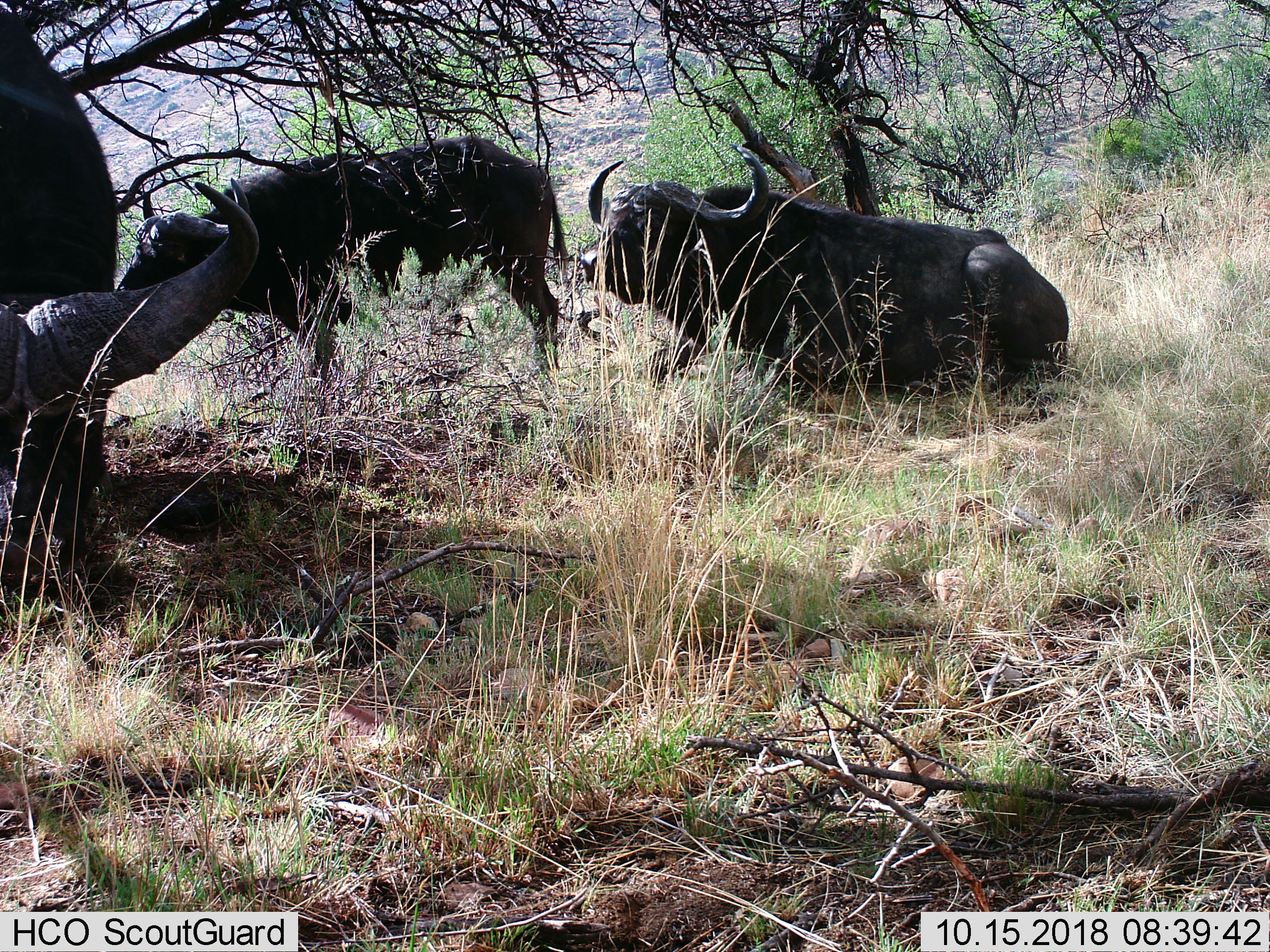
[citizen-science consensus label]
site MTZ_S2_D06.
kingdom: Animalia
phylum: Chordata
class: Mammalia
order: Artiodactyla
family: Bovidae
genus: Syncerus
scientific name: Syncerus caffer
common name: african buffalo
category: buffalo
Buffalo (african buffalo) (Syncerus caffer), count 3. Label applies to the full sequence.